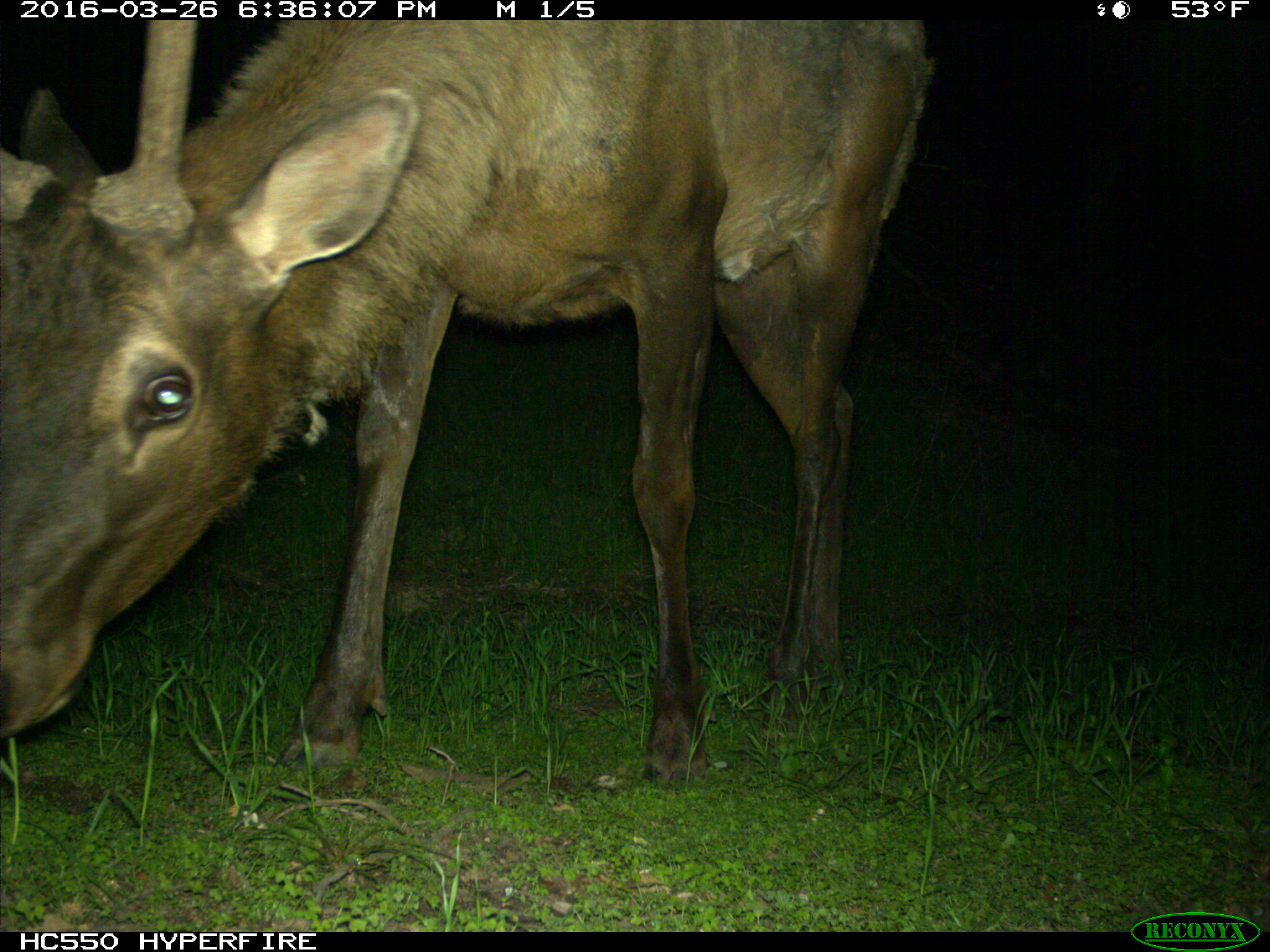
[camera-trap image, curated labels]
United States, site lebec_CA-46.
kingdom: Animalia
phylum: Chordata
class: Mammalia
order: Artiodactyla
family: Cervidae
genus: Cervus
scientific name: Cervus canadensis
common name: elk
Cervus canadensis (elk).